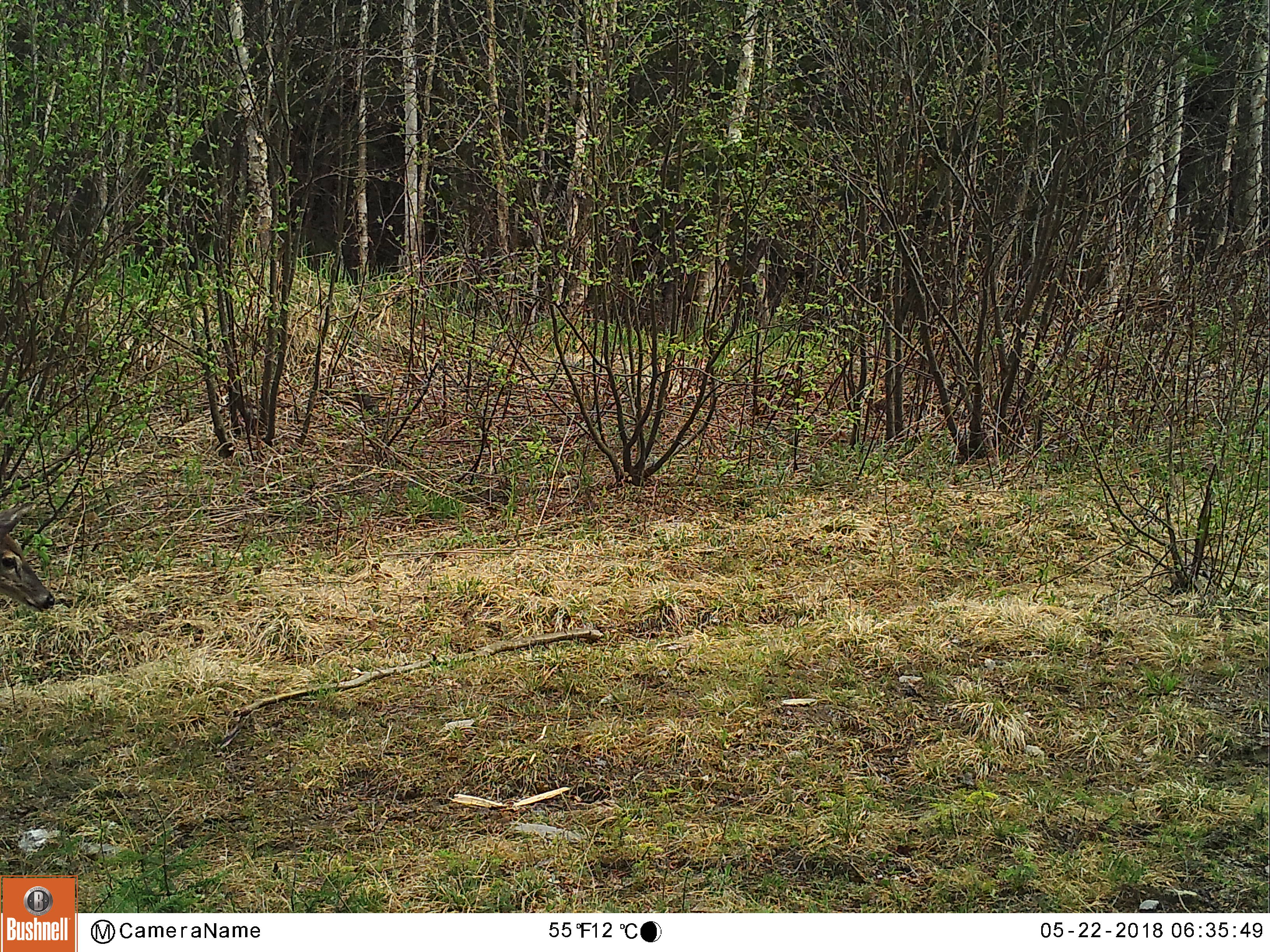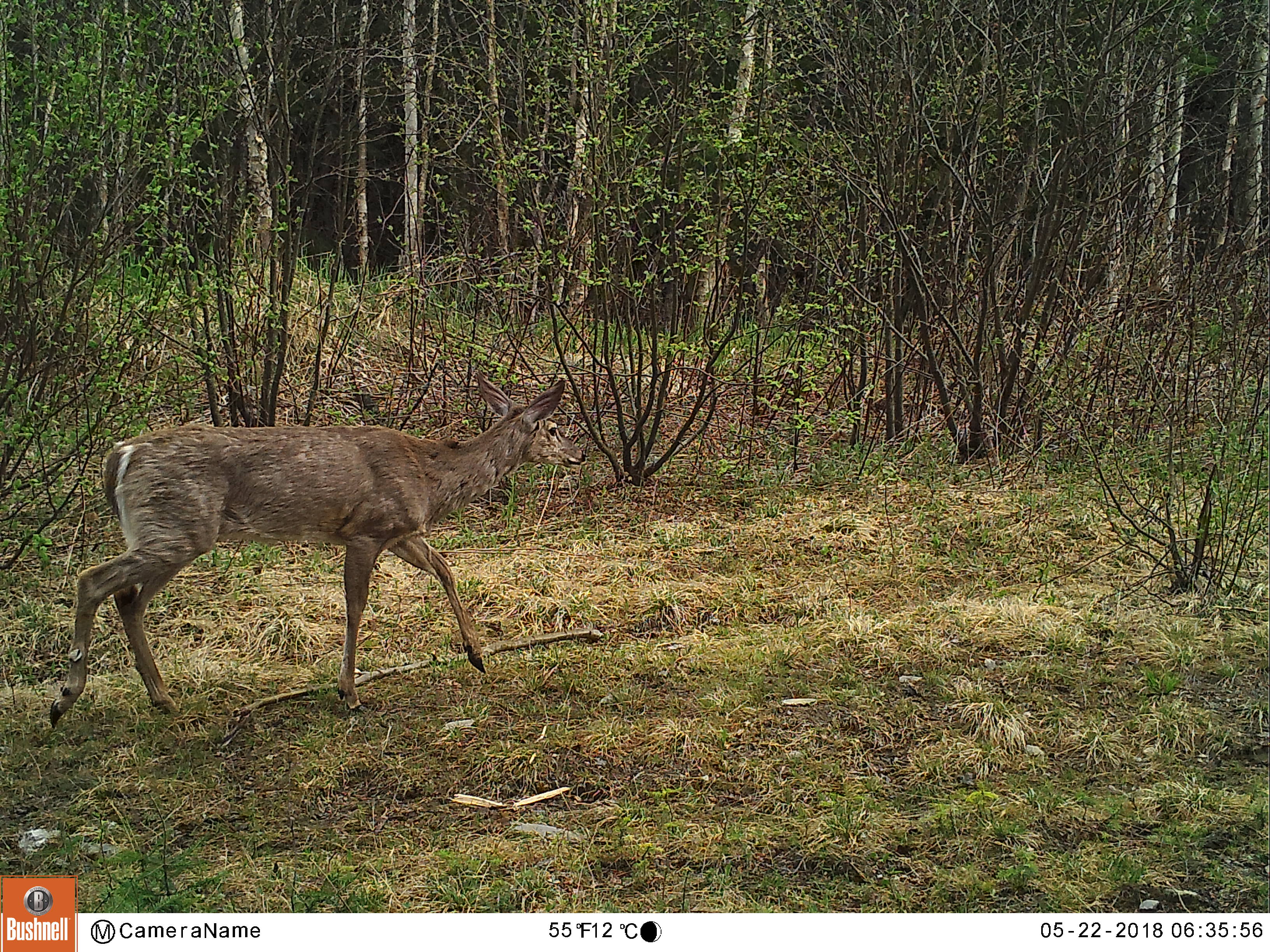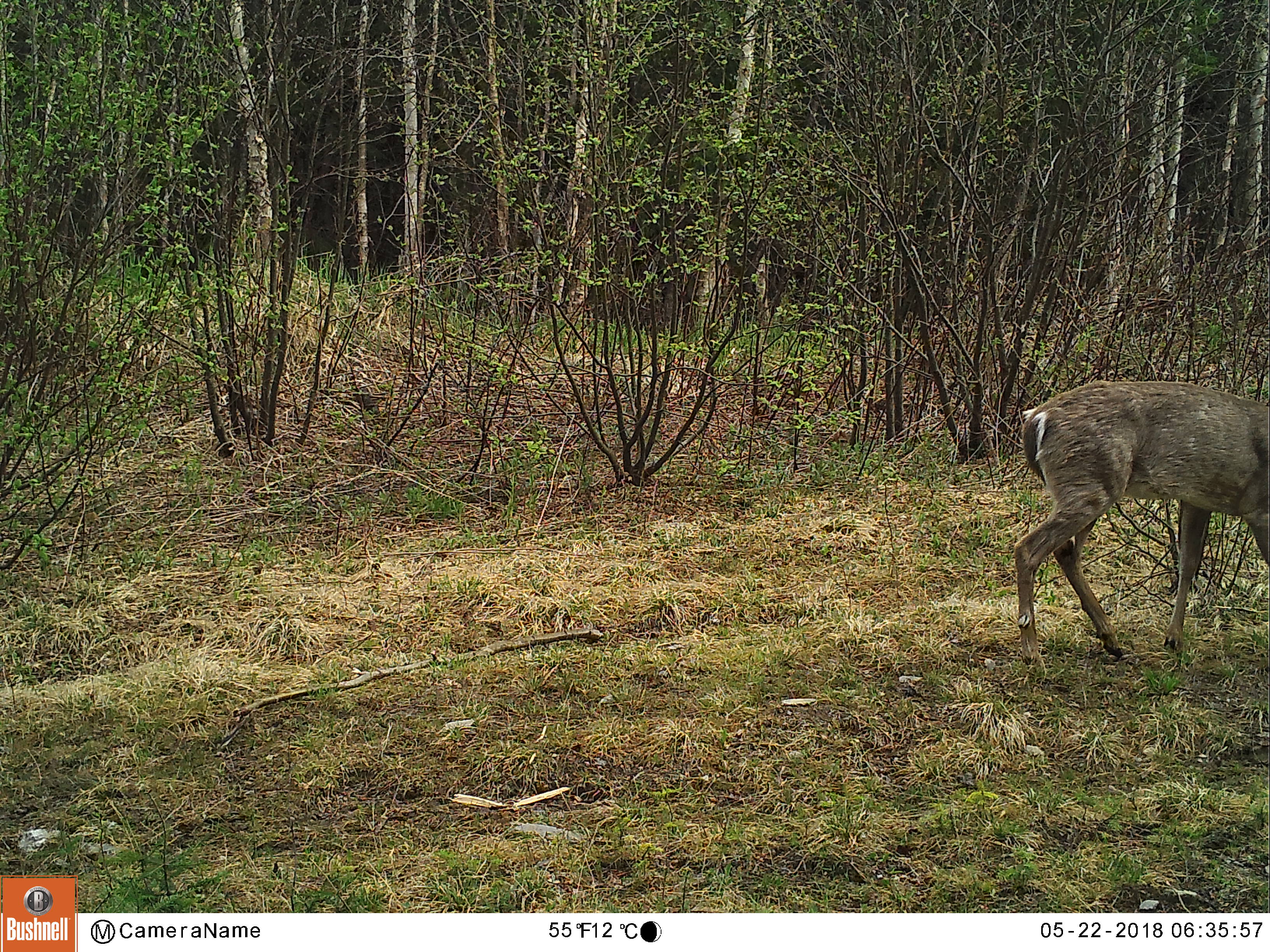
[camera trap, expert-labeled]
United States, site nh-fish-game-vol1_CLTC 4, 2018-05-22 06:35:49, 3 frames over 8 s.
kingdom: Animalia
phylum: Chordata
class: Mammalia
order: Artiodactyla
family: Cervidae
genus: Odocoileus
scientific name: Odocoileus virginianus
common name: white-tailed deer